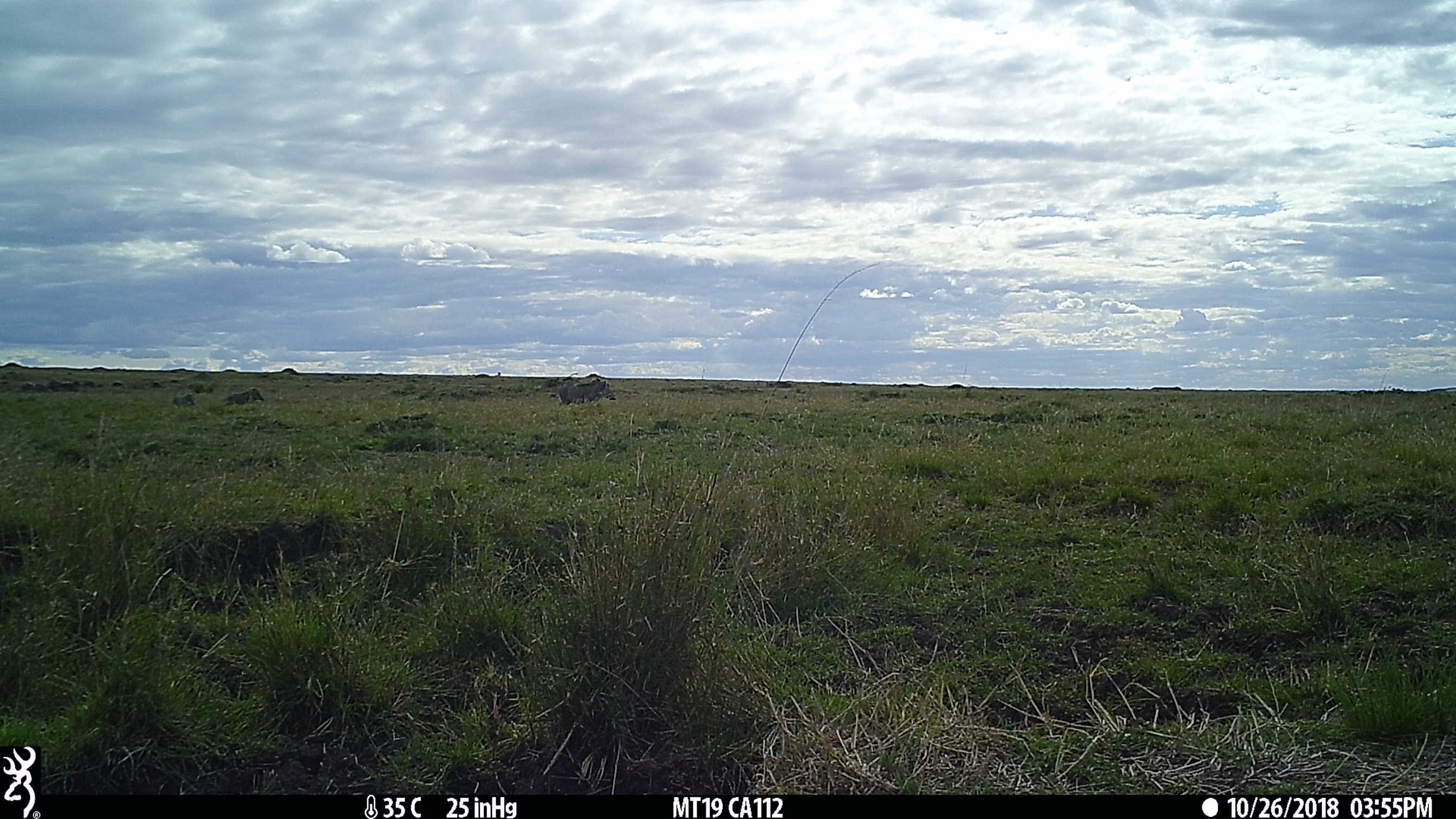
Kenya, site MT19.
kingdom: Animalia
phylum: Chordata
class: Mammalia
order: Artiodactyla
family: Suidae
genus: Phacochoerus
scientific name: Phacochoerus africanus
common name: common warthog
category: warthog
Warthog (common warthog) (Phacochoerus africanus).